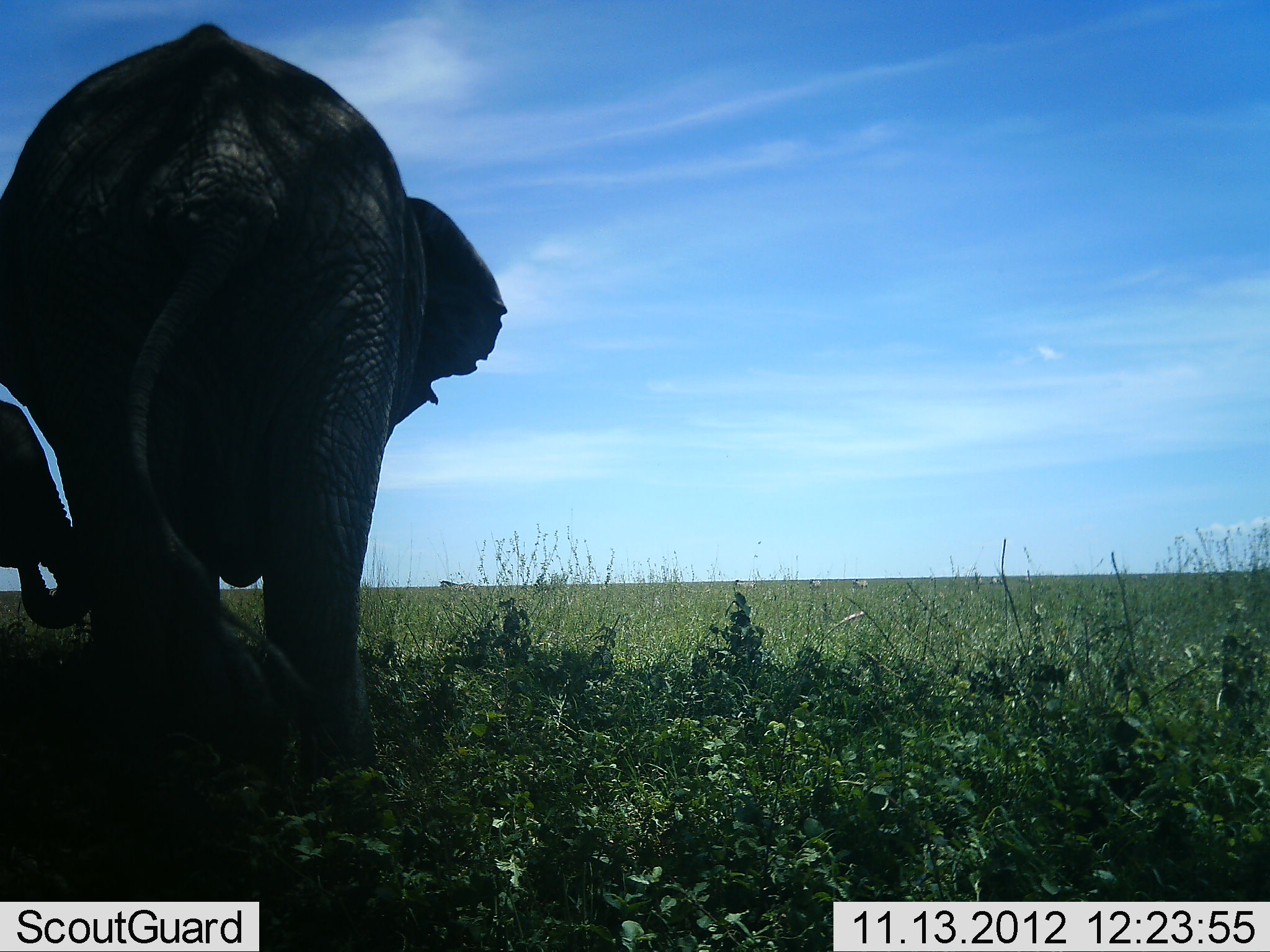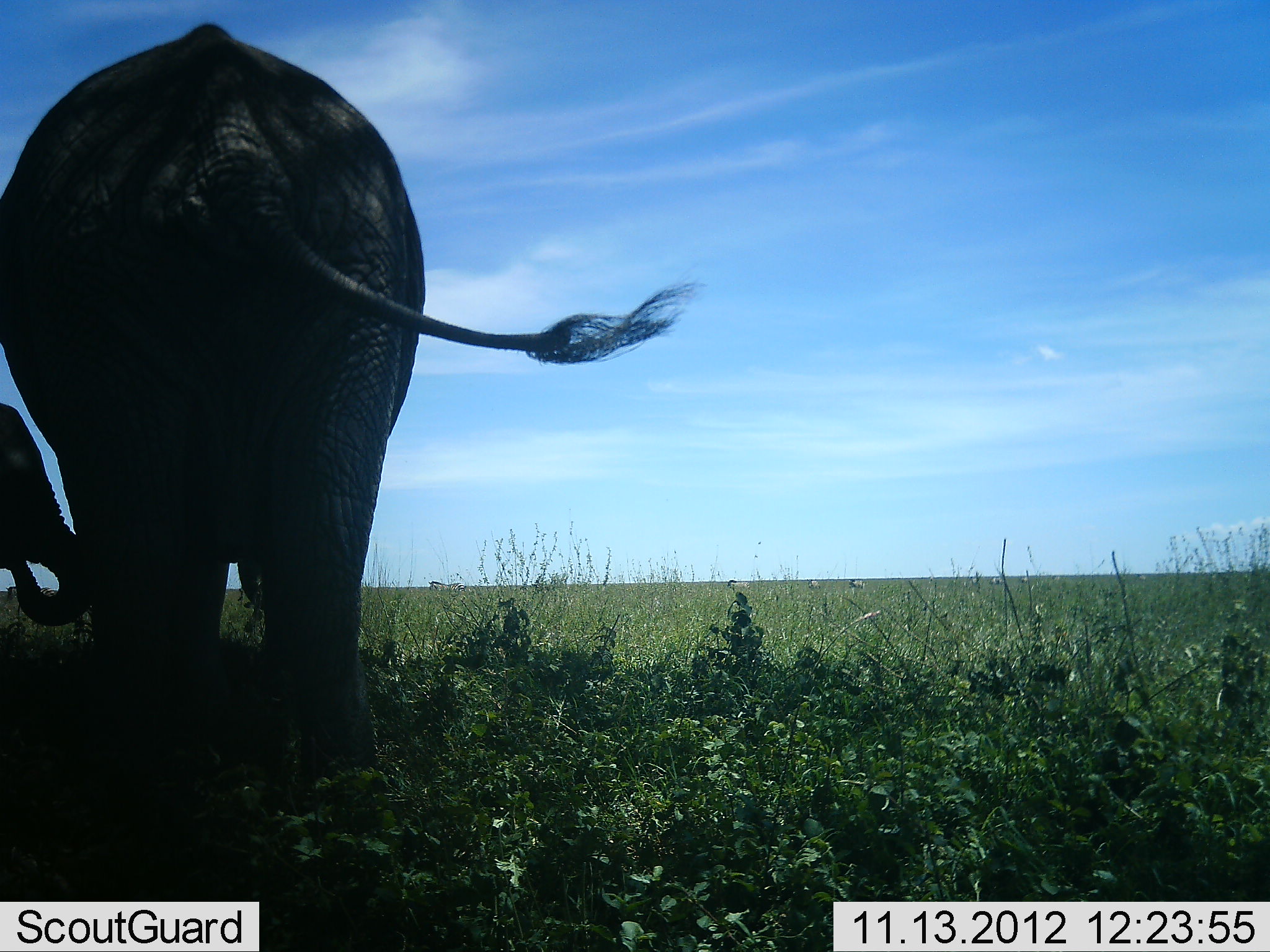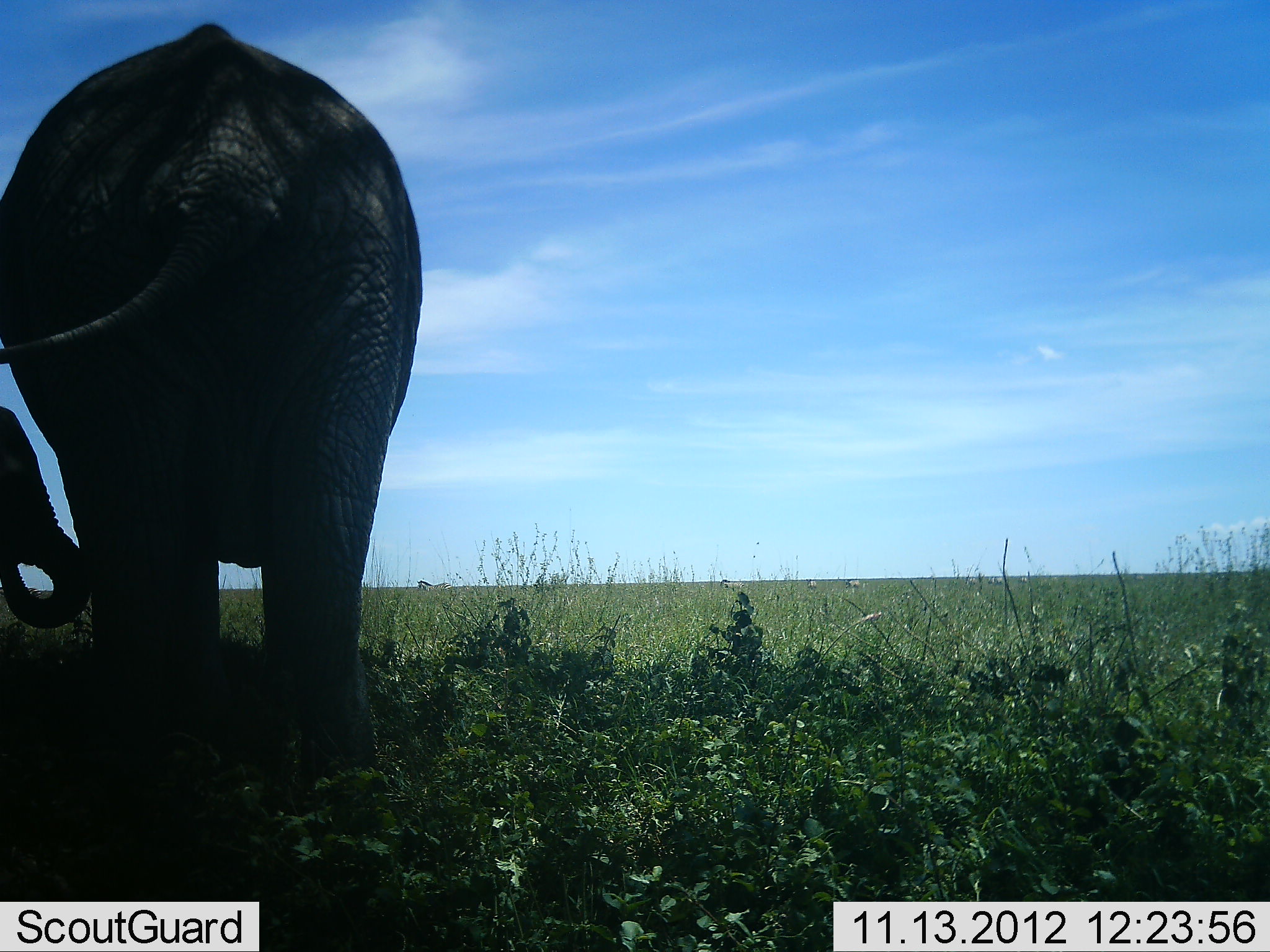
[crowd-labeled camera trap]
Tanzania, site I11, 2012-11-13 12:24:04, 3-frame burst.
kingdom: Animalia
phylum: Chordata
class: Mammalia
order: Proboscidea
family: Elephantidae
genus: Loxodonta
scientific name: Loxodonta africana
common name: african bush elephant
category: elephant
Elephant (african bush elephant) (Loxodonta africana), count 2. Behavior (volunteer vote fractions): standing 100%, resting 0%, moving 0%, interacting 8%. Young present (vote fraction): 100%. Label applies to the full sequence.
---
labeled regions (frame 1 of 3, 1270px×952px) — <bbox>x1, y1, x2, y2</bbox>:
animal: <bbox>0, 17, 510, 837</bbox>; <bbox>0, 389, 98, 633</bbox>; <bbox>439, 581, 477, 604</bbox>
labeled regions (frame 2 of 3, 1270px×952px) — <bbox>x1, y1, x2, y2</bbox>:
animal: <bbox>0, 19, 709, 824</bbox>; <bbox>0, 404, 102, 627</bbox>; <bbox>428, 579, 468, 596</bbox>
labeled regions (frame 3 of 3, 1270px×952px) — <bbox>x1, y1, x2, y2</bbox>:
animal: <bbox>0, 21, 429, 818</bbox>; <bbox>0, 404, 97, 632</bbox>